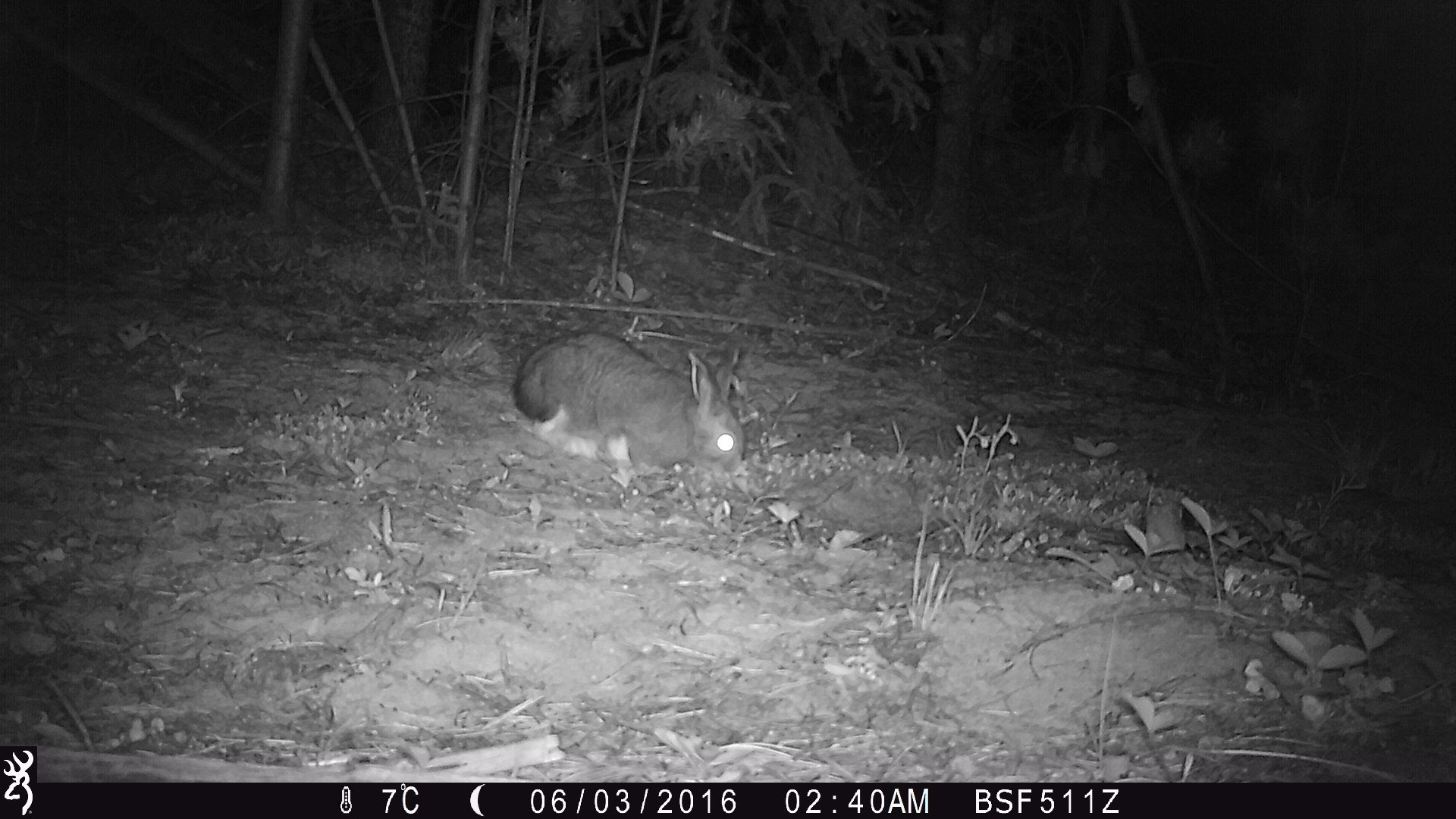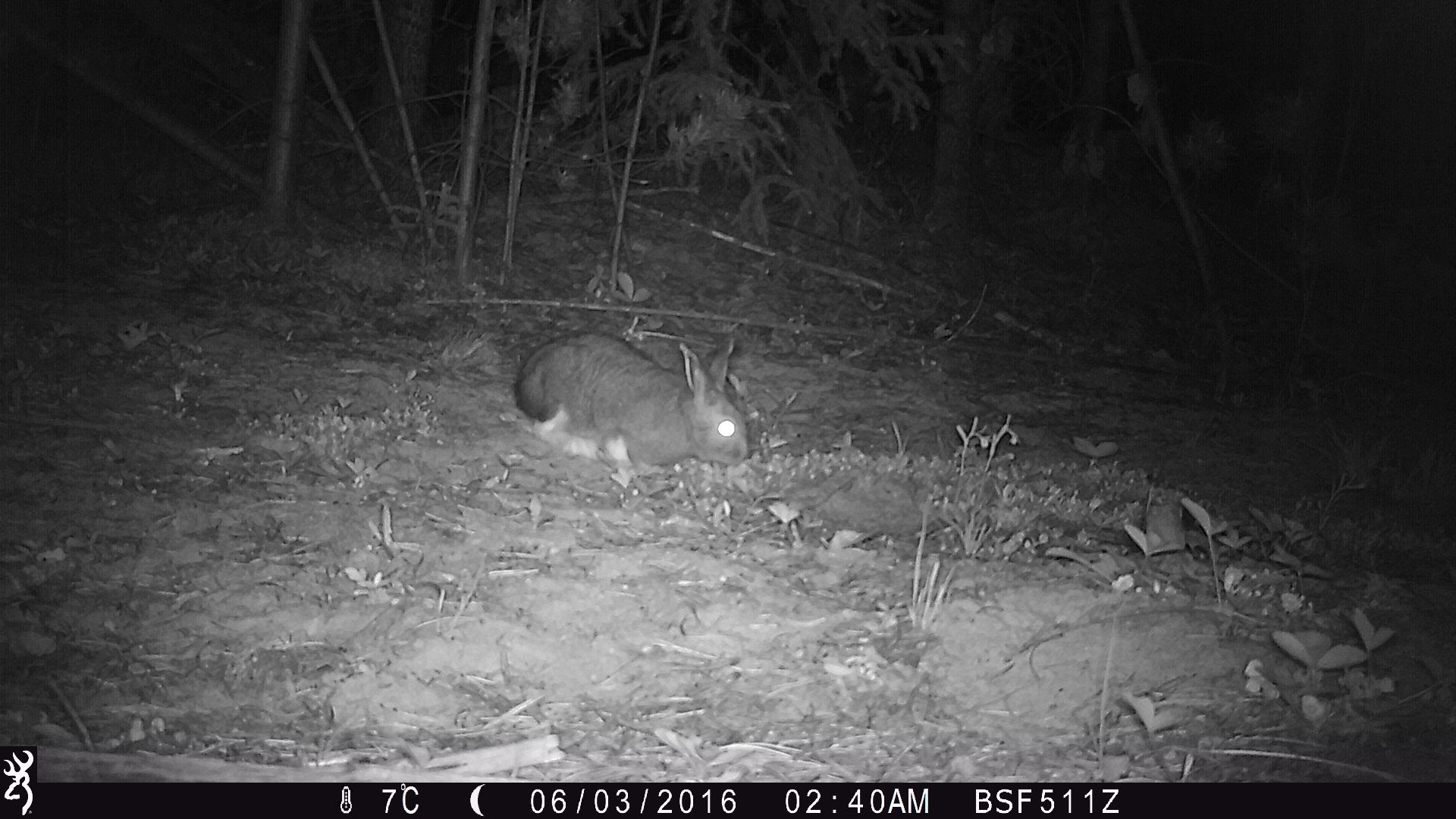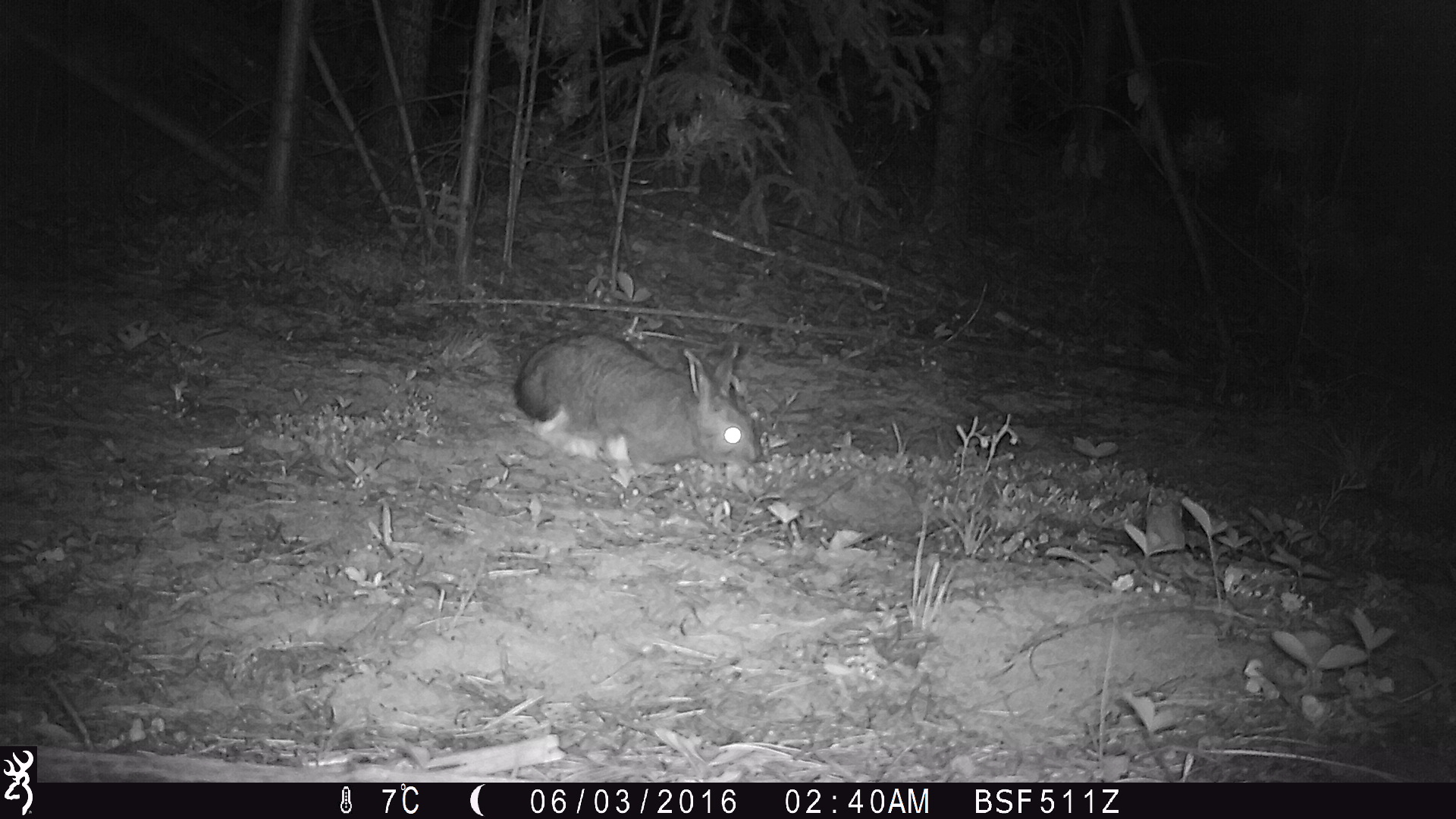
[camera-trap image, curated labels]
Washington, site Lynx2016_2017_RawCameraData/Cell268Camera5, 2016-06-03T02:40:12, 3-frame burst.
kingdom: Animalia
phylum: Chordata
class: Mammalia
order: Lagomorpha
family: Leporidae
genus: Lepus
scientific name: Lepus americanus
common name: snowshoe hare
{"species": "Lepus americanus (snowshoe hare)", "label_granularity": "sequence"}